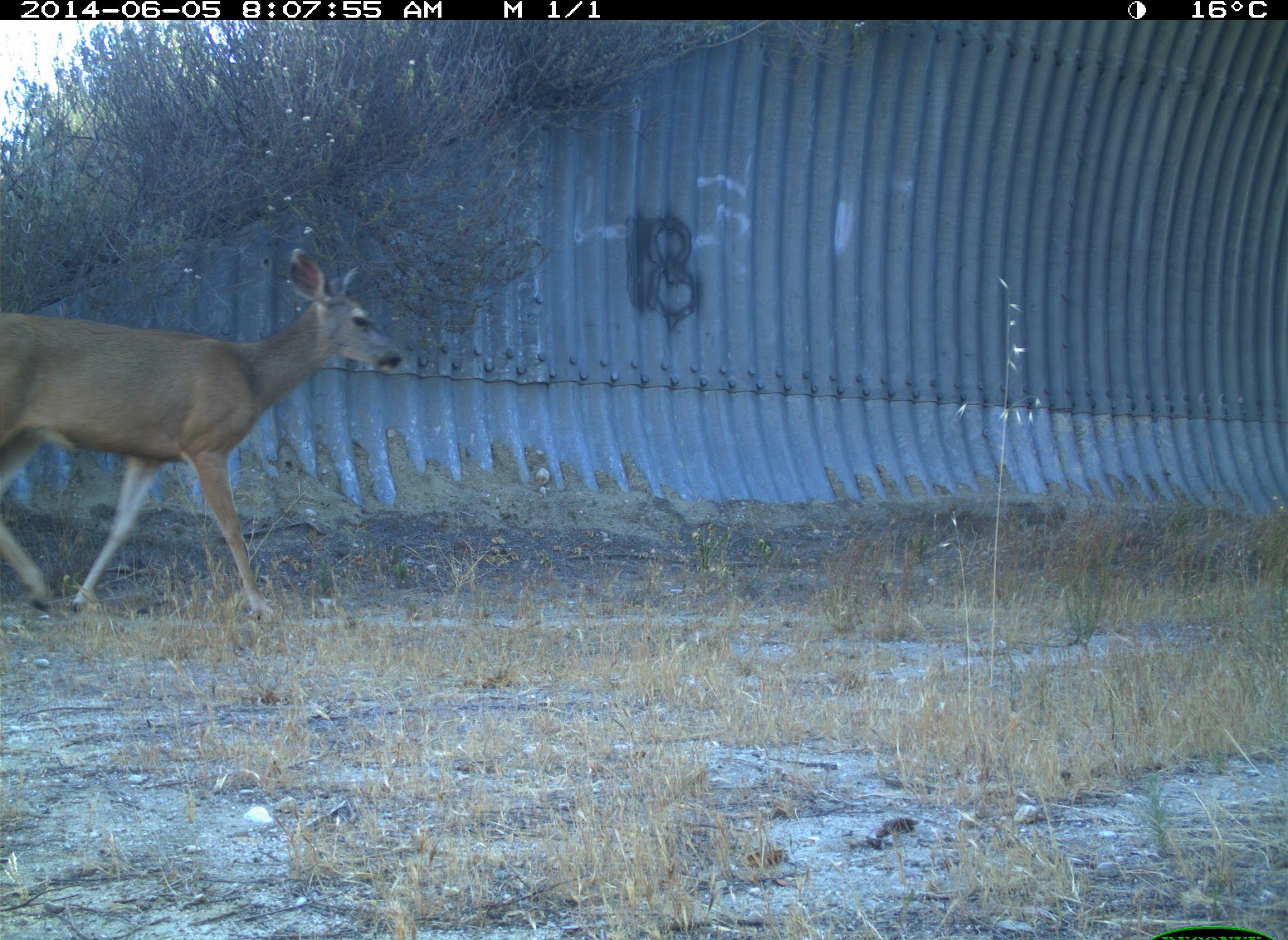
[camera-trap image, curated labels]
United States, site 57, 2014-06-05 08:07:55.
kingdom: Animalia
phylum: Chordata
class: Mammalia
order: Artiodactyla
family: Cervidae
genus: Odocoileus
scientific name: Odocoileus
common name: deer